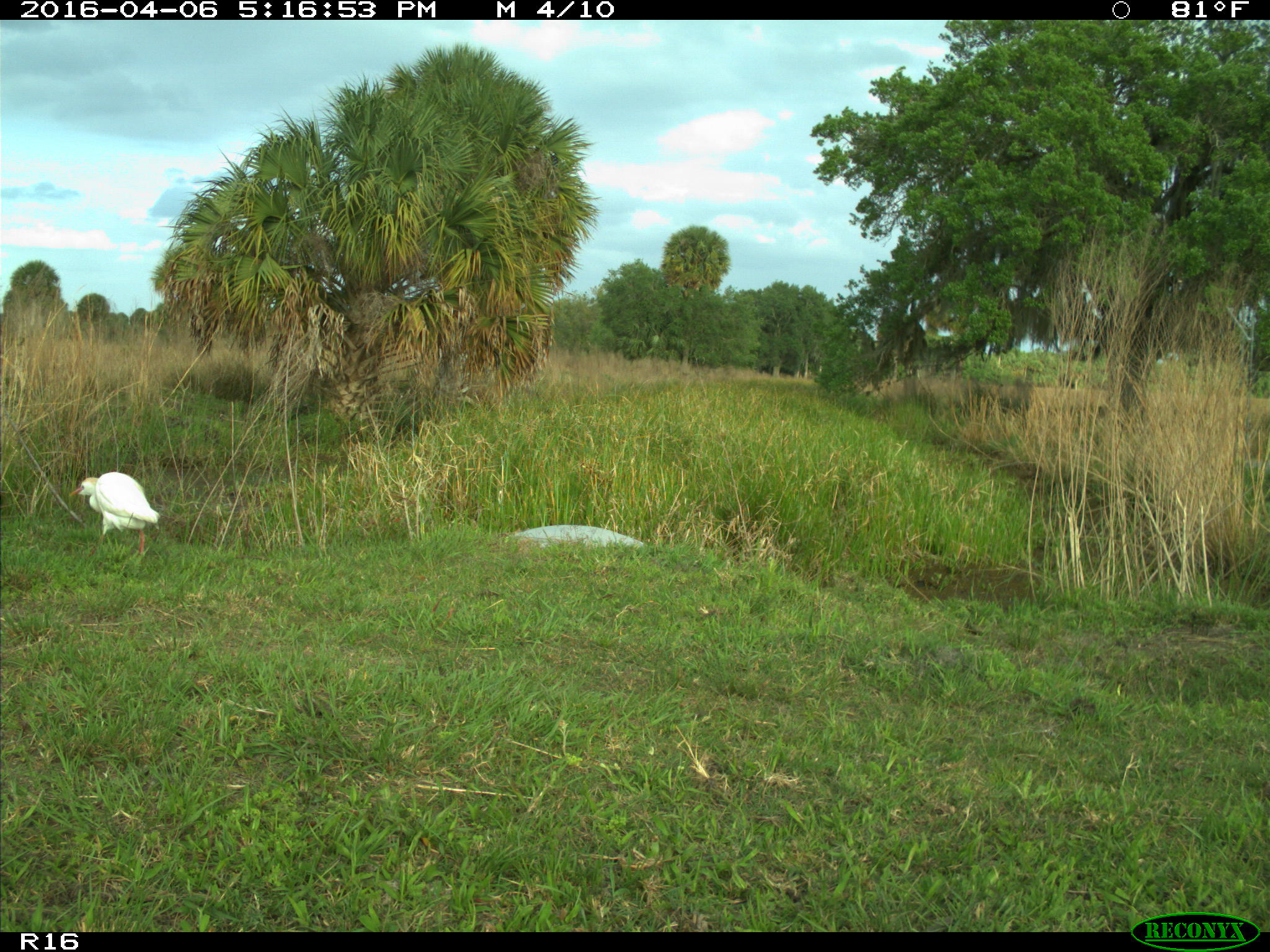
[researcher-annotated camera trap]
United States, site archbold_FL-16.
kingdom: Animalia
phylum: Chordata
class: Aves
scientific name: Aves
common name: birds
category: unidentified bird